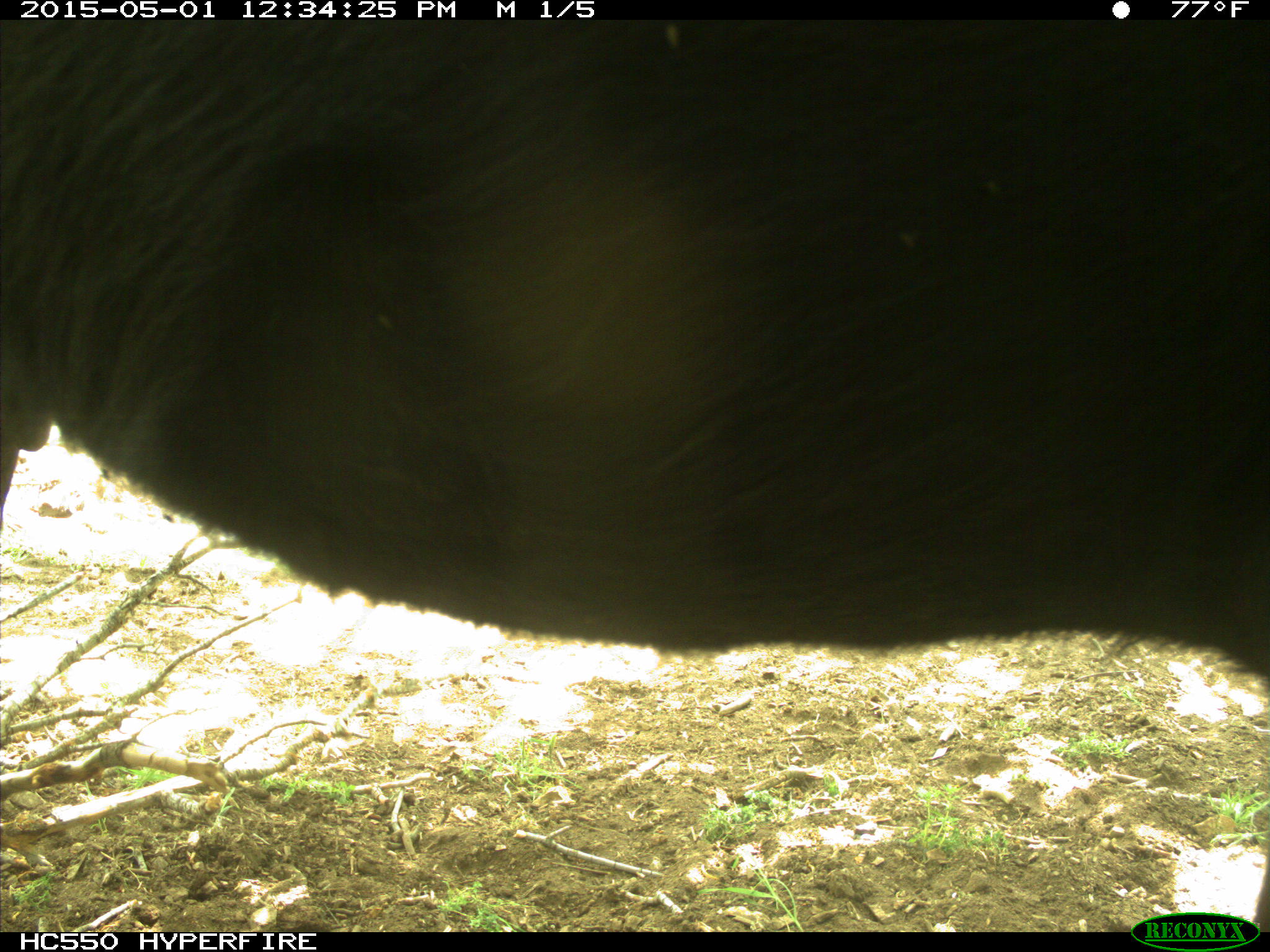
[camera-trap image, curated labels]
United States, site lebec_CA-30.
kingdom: Animalia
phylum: Chordata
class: Mammalia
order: Artiodactyla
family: Bovidae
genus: Bos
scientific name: Bos taurus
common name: domestic cow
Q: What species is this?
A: Bos taurus (domestic cow).